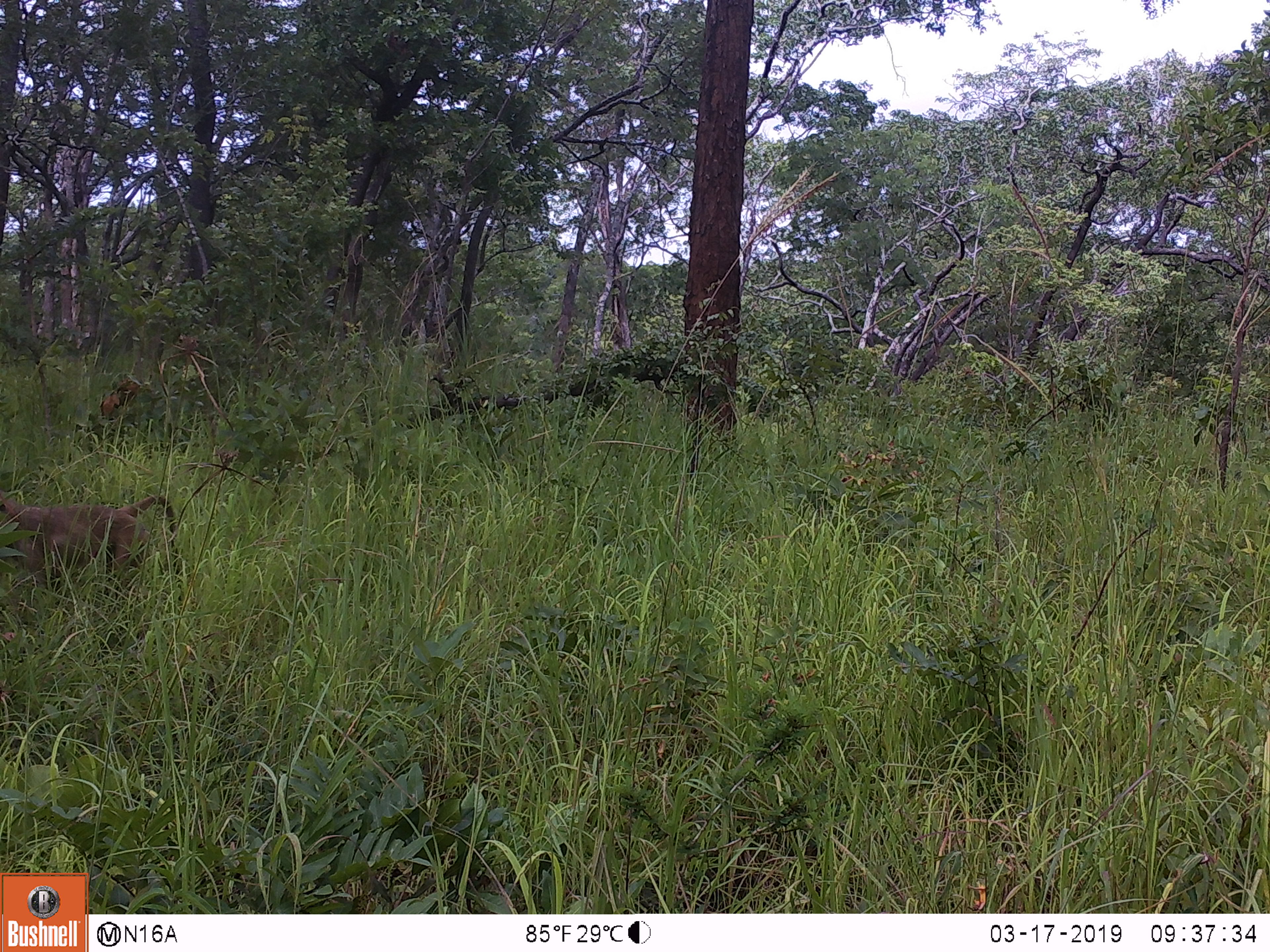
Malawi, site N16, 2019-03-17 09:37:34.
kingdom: Animalia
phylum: Chordata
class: Mammalia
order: Primates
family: Cercopithecidae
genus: Papio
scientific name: Papio cynocephalus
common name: yellow baboon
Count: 1.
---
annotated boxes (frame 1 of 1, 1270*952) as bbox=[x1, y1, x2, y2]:
yellow baboon: bbox=[2, 481, 183, 593]